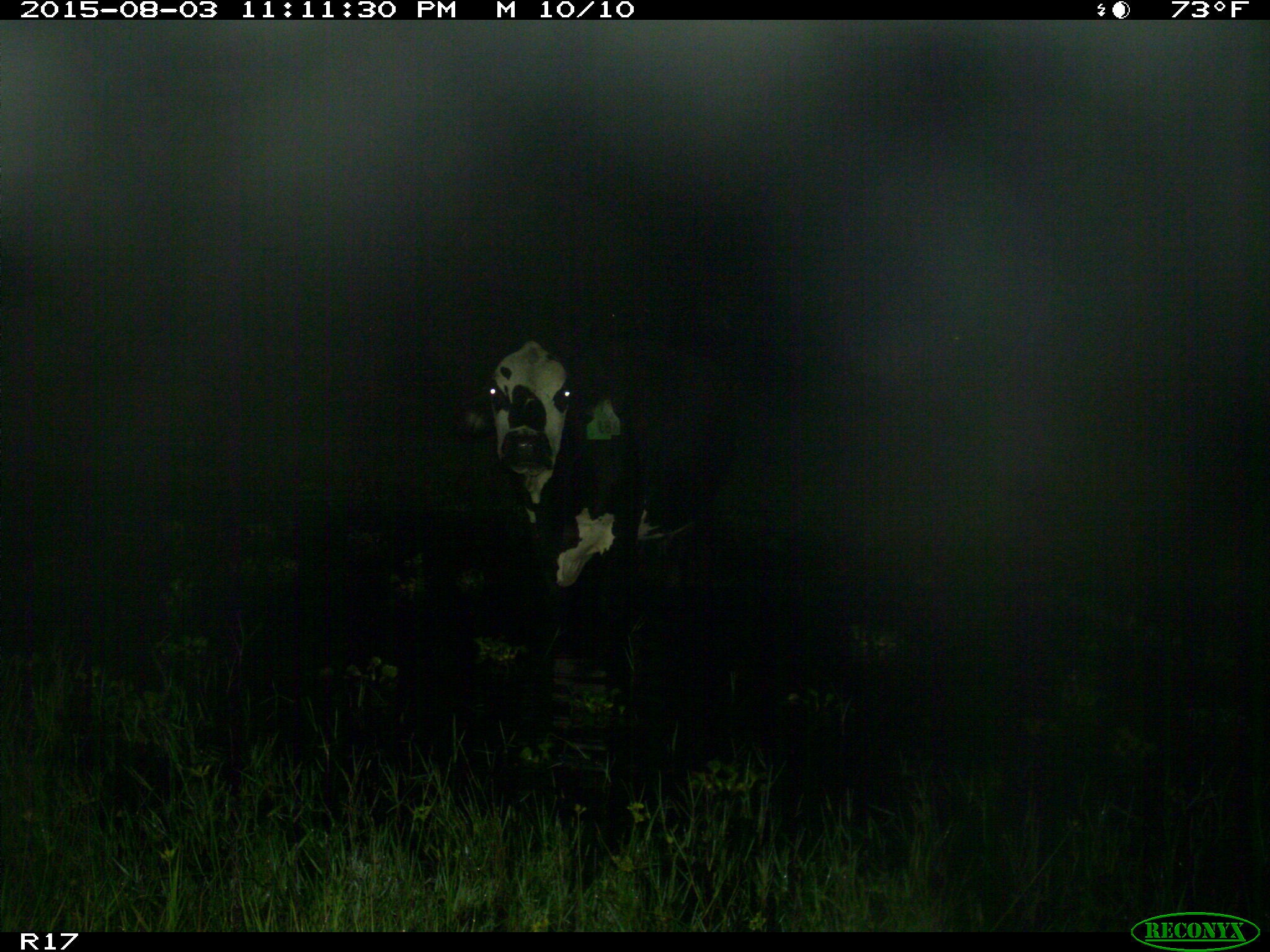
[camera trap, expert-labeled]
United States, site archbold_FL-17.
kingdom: Animalia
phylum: Chordata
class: Mammalia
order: Artiodactyla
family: Bovidae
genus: Bos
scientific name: Bos taurus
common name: domestic cow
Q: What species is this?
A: Bos taurus (domestic cow).